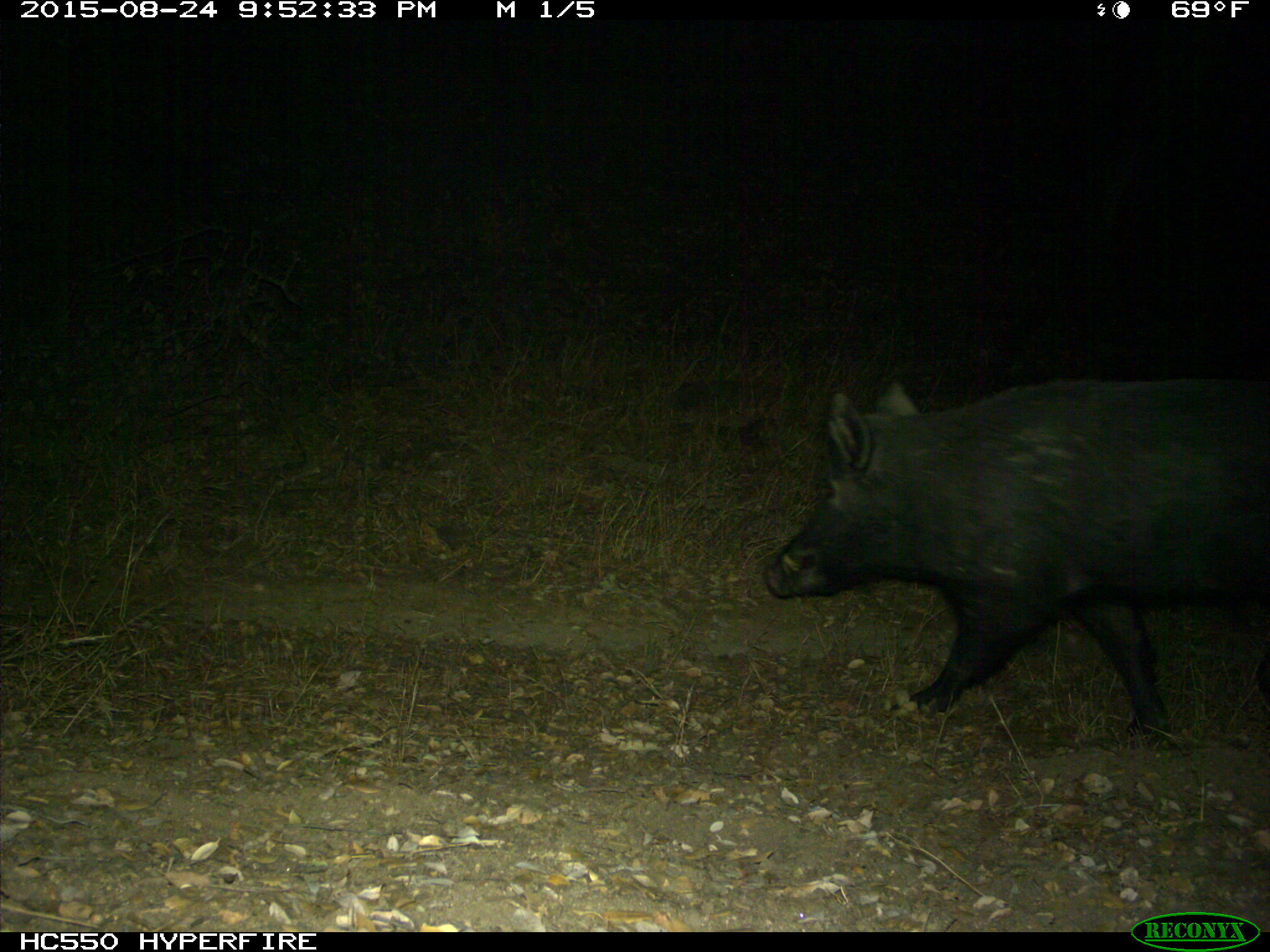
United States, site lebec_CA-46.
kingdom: Animalia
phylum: Chordata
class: Mammalia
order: Artiodactyla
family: Suidae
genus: Sus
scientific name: Sus scrofa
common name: wild boar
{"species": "Sus scrofa (wild boar)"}